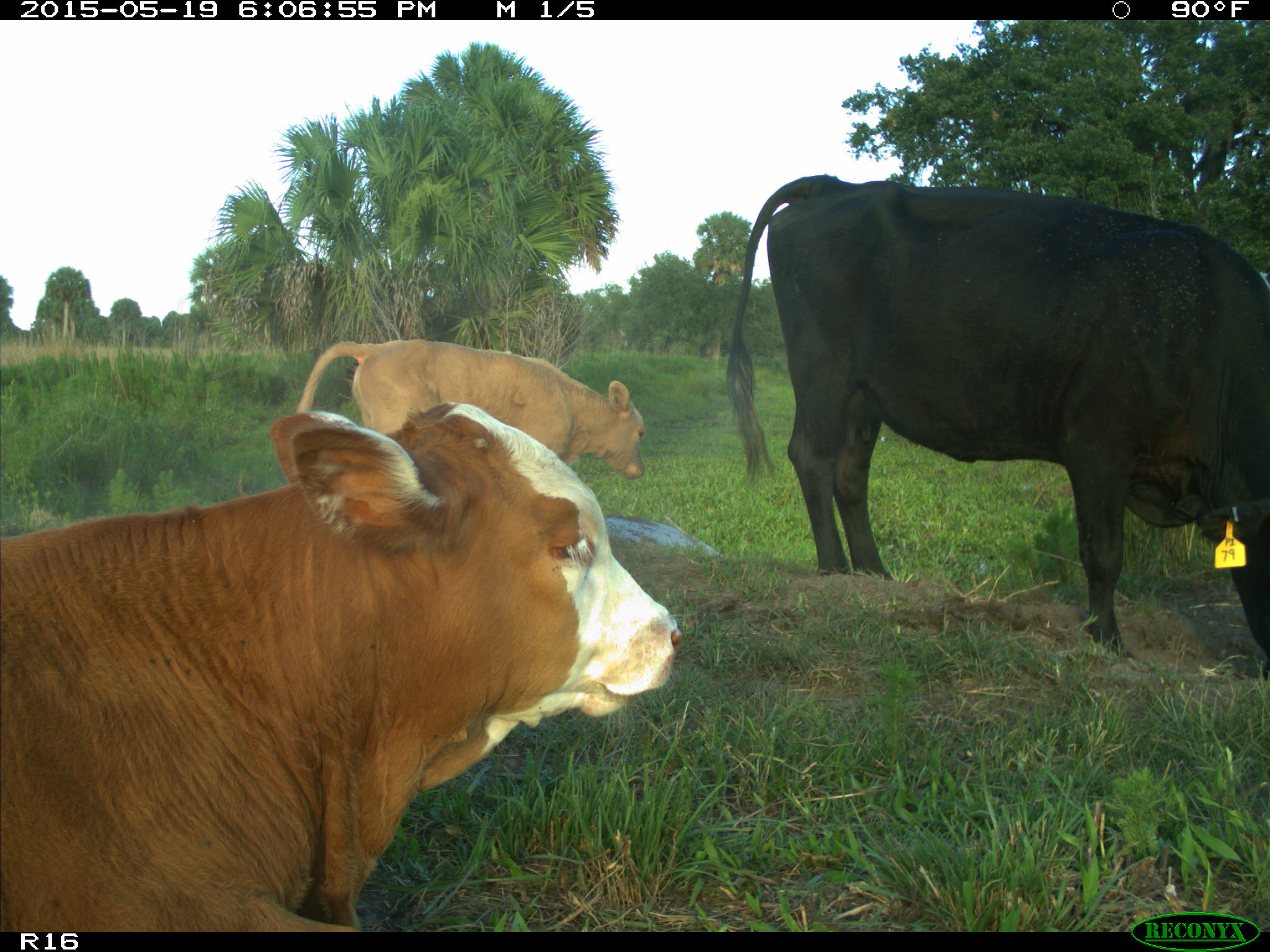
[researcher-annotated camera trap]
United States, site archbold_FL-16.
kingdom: Animalia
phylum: Chordata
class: Mammalia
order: Artiodactyla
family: Bovidae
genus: Bos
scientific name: Bos taurus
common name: domestic cow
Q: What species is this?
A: Bos taurus (domestic cow).